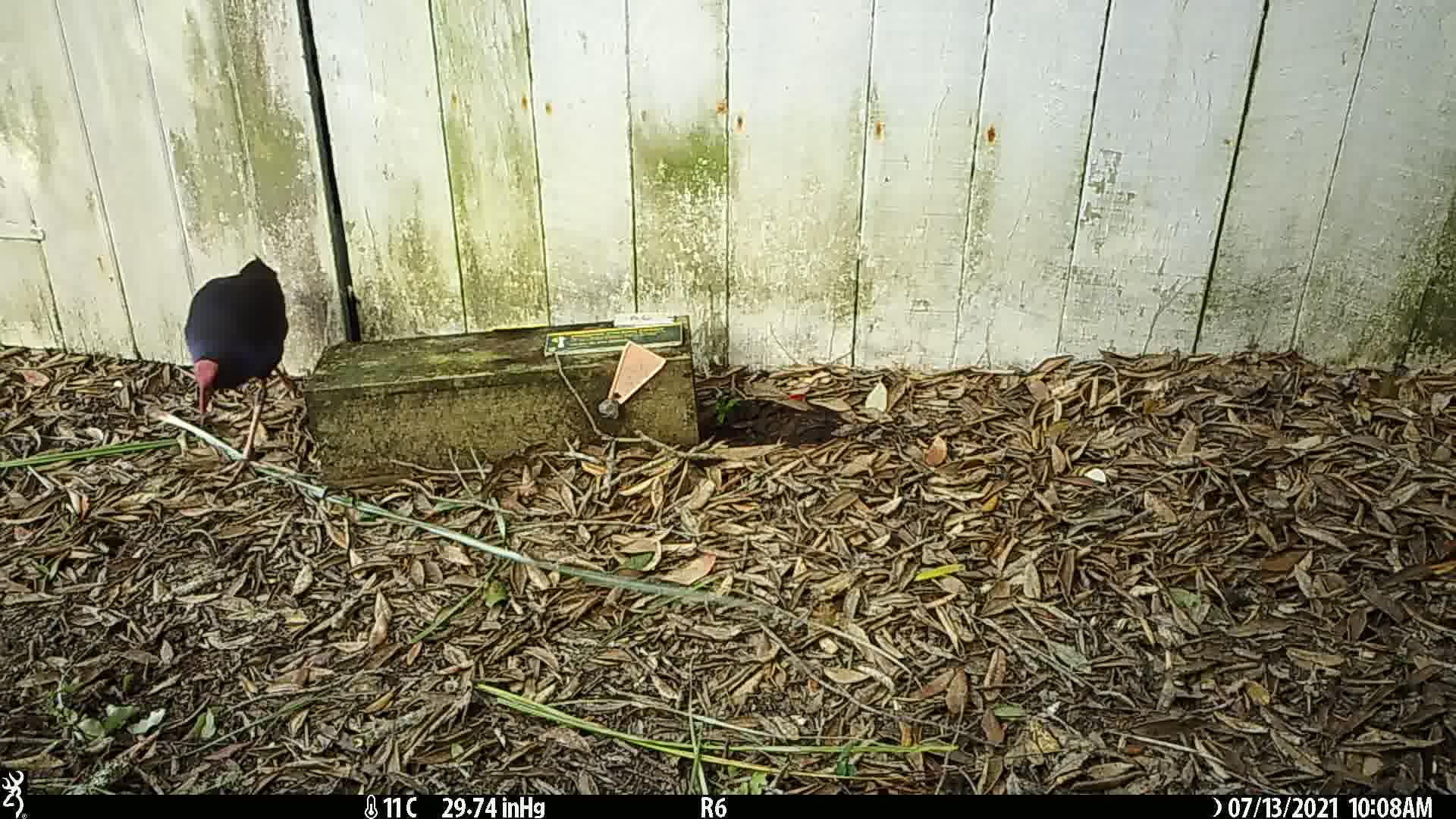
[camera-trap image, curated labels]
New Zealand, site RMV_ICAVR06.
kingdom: Animalia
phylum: Chordata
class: Aves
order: Gruiformes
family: Rallidae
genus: Porphyrio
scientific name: Porphyrio melanotus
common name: australasian swamphen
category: pukeko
Pukeko (australasian swamphen) (Porphyrio melanotus).